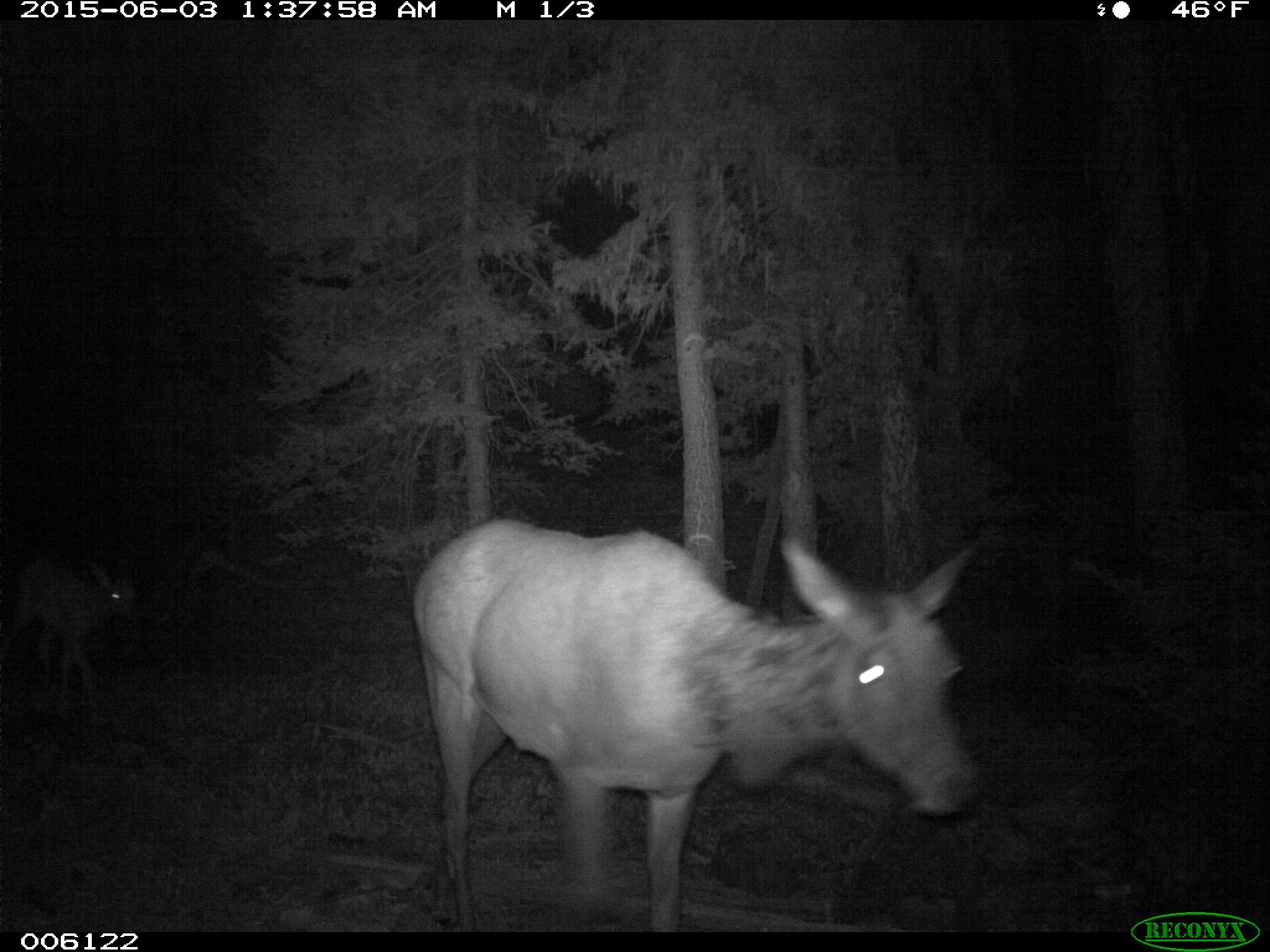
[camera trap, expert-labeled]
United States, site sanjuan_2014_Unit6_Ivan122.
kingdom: Animalia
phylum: Chordata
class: Mammalia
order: Artiodactyla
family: Cervidae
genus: Cervus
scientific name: Cervus elaphus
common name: red deer